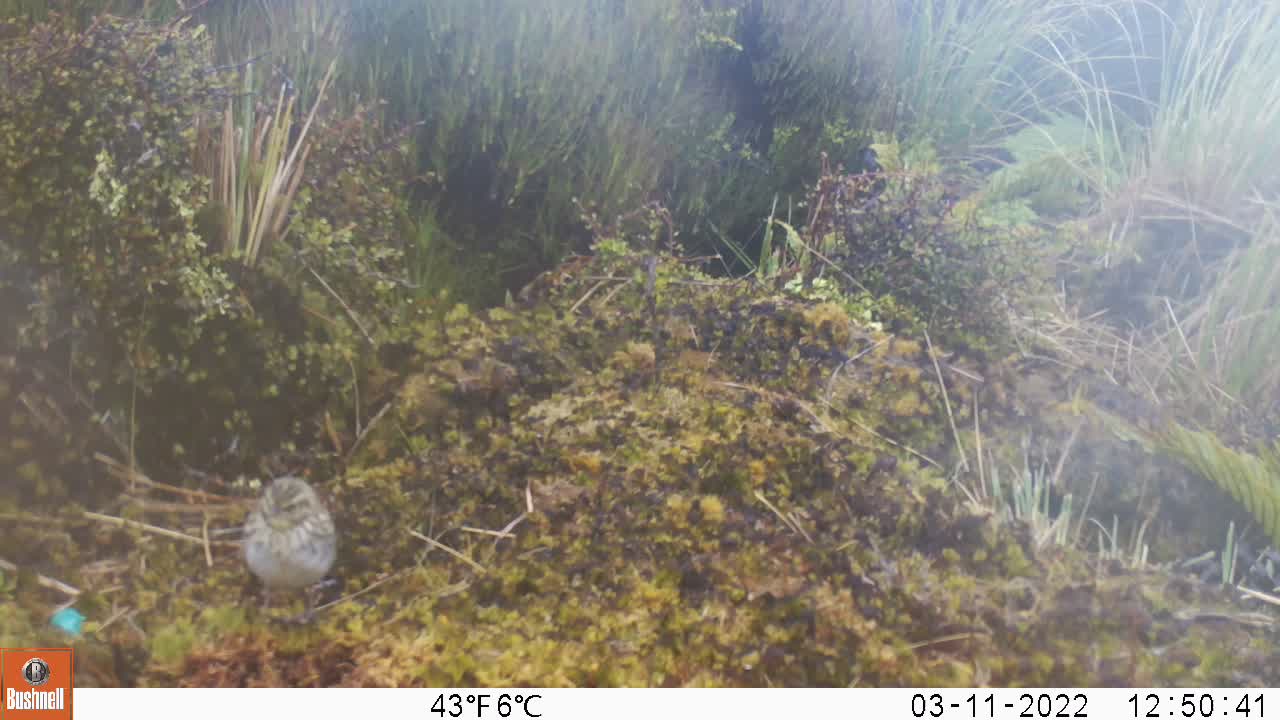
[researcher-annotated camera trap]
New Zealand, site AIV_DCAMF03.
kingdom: Animalia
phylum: Chordata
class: Aves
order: Passeriformes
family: Motacillidae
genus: Anthus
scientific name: Anthus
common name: pipit